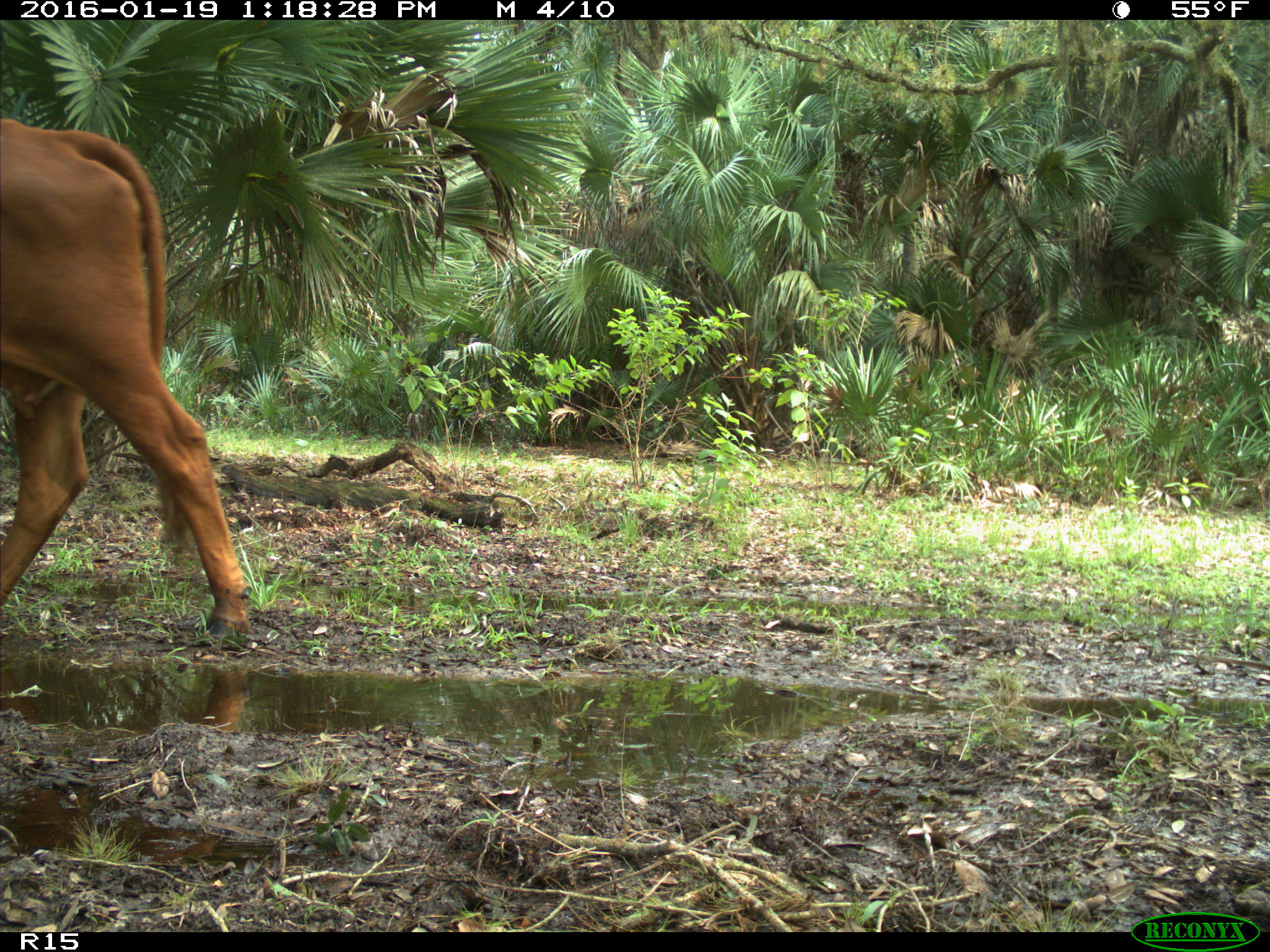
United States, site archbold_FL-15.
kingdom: Animalia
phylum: Chordata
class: Mammalia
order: Artiodactyla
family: Bovidae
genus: Bos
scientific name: Bos taurus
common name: domestic cow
Bos taurus (domestic cow).